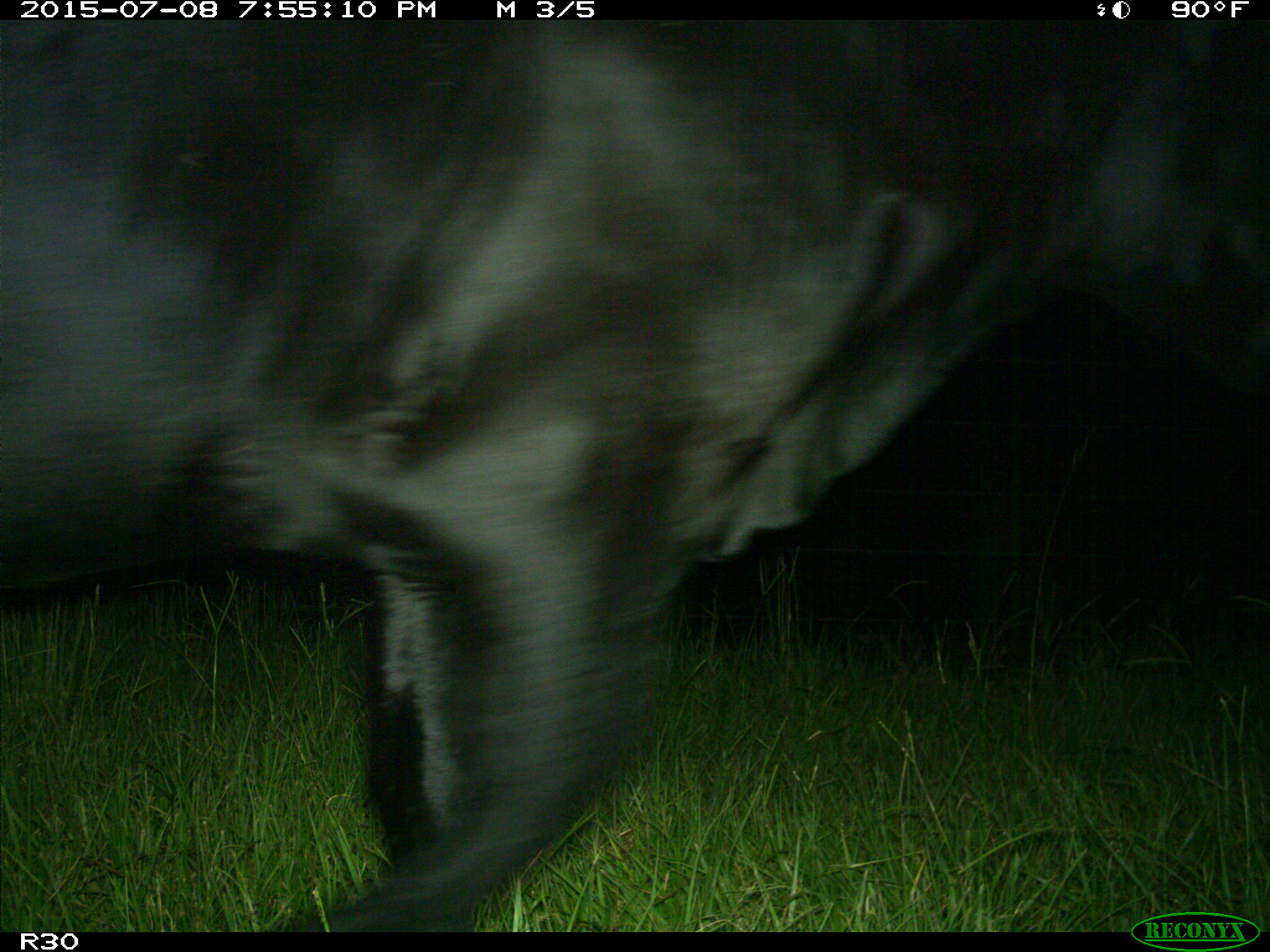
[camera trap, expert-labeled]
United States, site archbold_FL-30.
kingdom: Animalia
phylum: Chordata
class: Mammalia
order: Artiodactyla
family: Bovidae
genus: Bos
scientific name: Bos taurus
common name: domestic cow